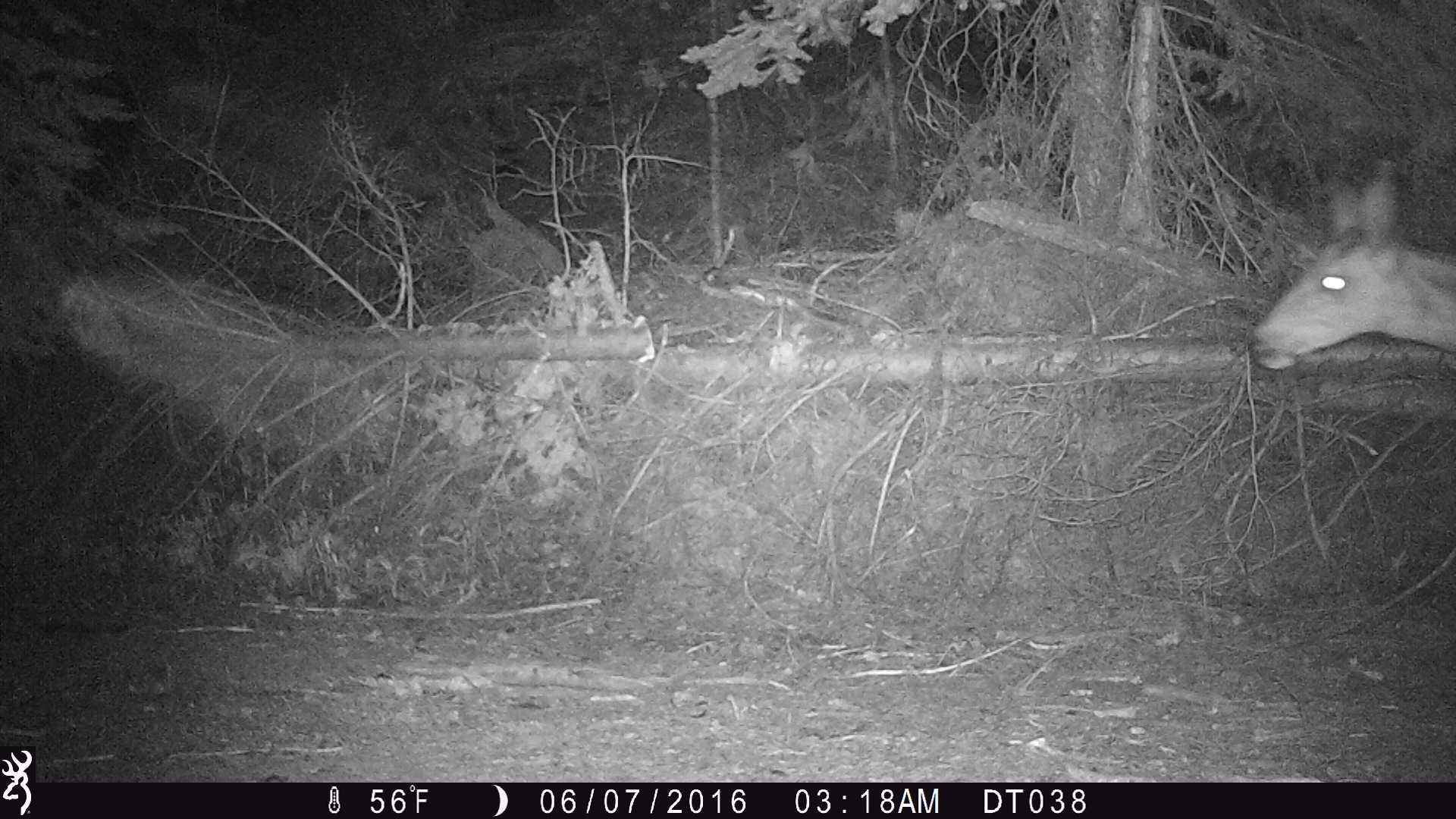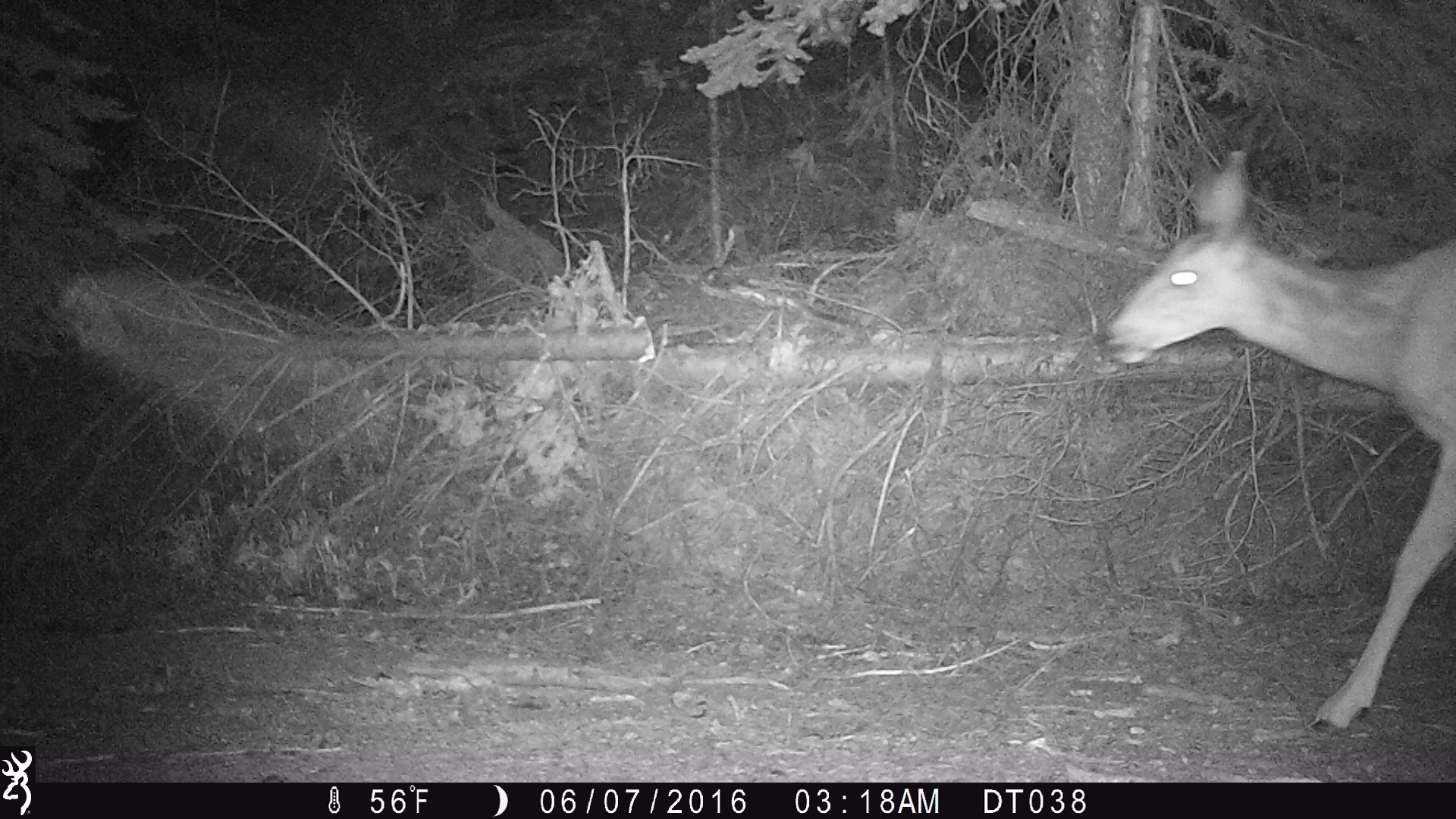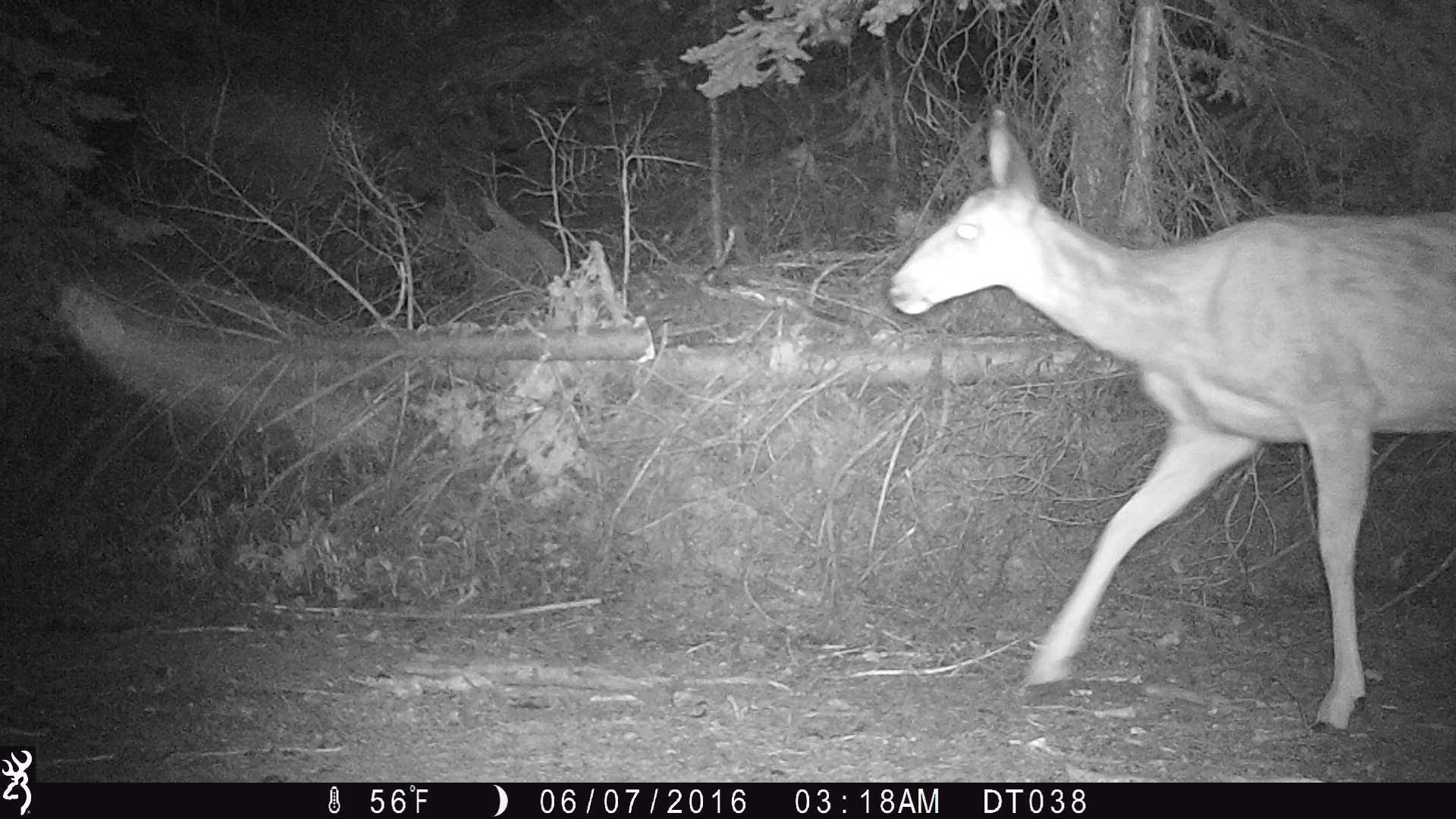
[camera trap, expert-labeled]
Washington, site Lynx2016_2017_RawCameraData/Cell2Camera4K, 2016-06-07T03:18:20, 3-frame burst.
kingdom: Animalia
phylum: Chordata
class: Mammalia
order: Artiodactyla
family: Cervidae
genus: Odocoileus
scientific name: Odocoileus hemionus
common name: mule deer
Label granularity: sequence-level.